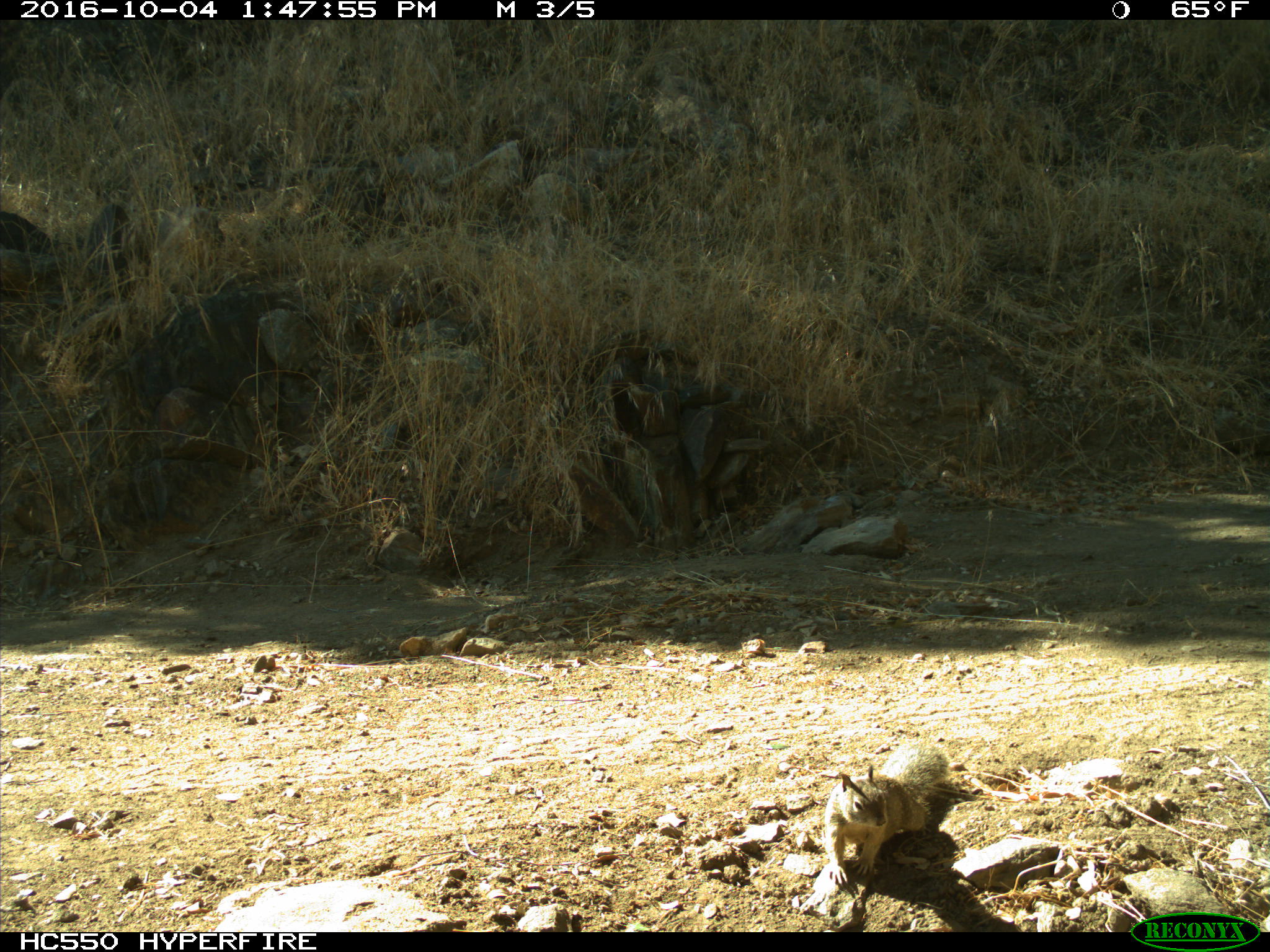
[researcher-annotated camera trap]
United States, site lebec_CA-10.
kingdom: Animalia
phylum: Chordata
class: Mammalia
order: Rodentia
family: Sciuridae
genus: Otospermophilus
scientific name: Otospermophilus beecheyi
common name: california ground squirrel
Otospermophilus beecheyi (california ground squirrel).